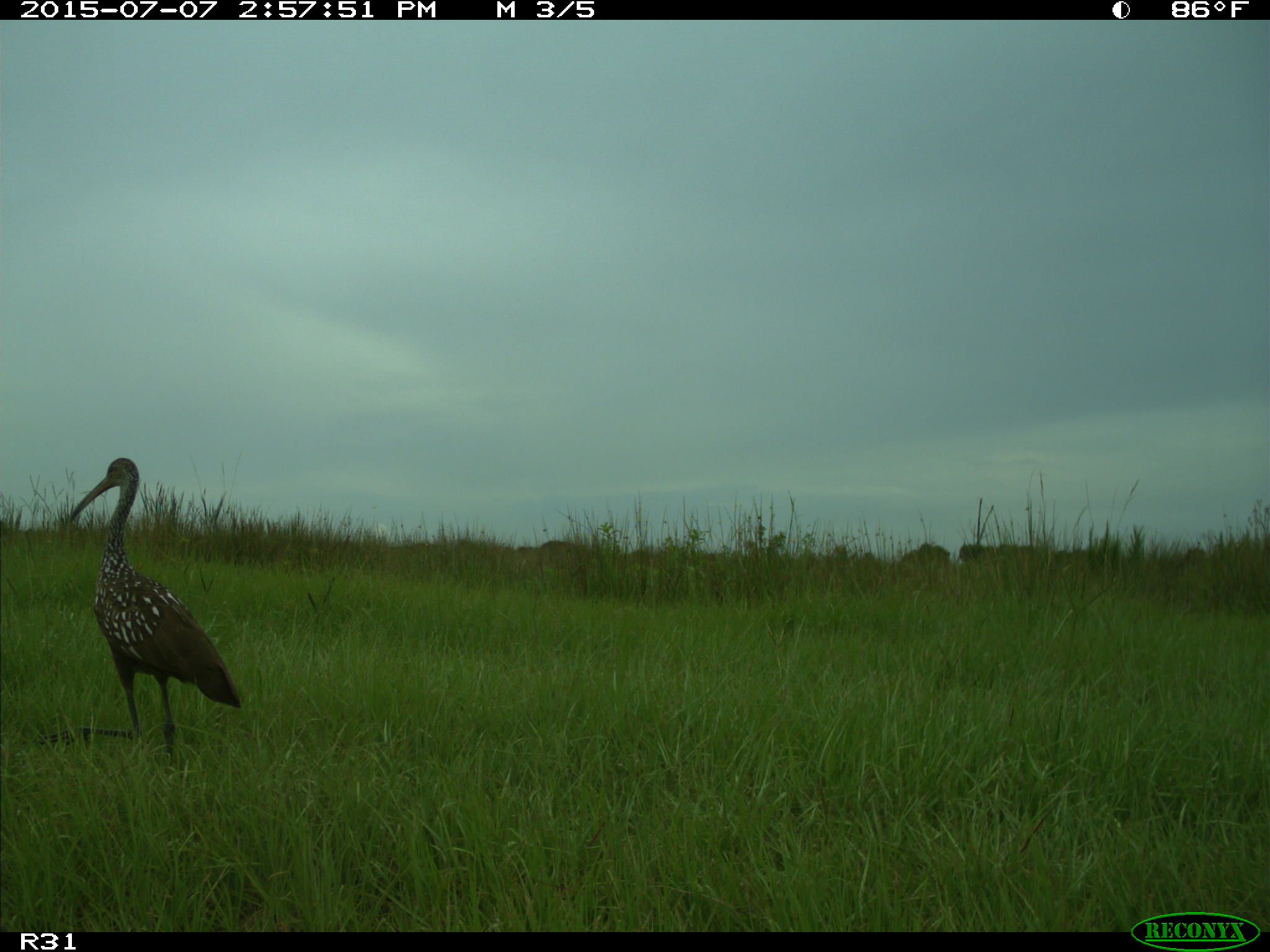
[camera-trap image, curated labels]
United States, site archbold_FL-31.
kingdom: Animalia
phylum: Chordata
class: Aves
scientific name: Aves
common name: birds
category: unidentified bird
Unidentified bird (birds) (Aves).